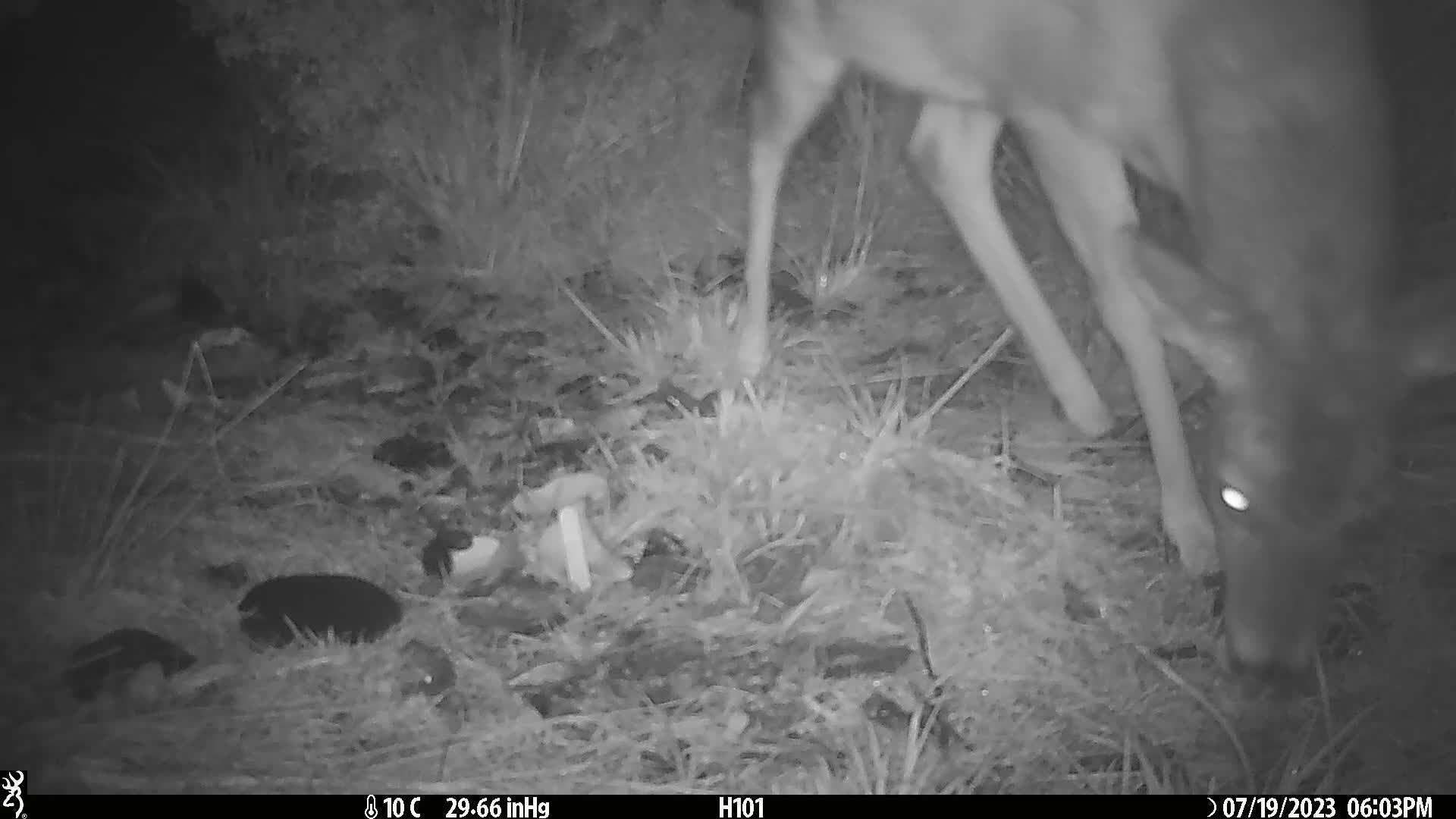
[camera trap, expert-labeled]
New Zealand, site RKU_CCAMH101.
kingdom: Animalia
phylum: Chordata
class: Mammalia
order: Artiodactyla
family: Cervidae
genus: Odocoileus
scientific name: Odocoileus virginianus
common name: white-tailed deer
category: white tailed deer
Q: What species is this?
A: White tailed deer (white-tailed deer) (Odocoileus virginianus).